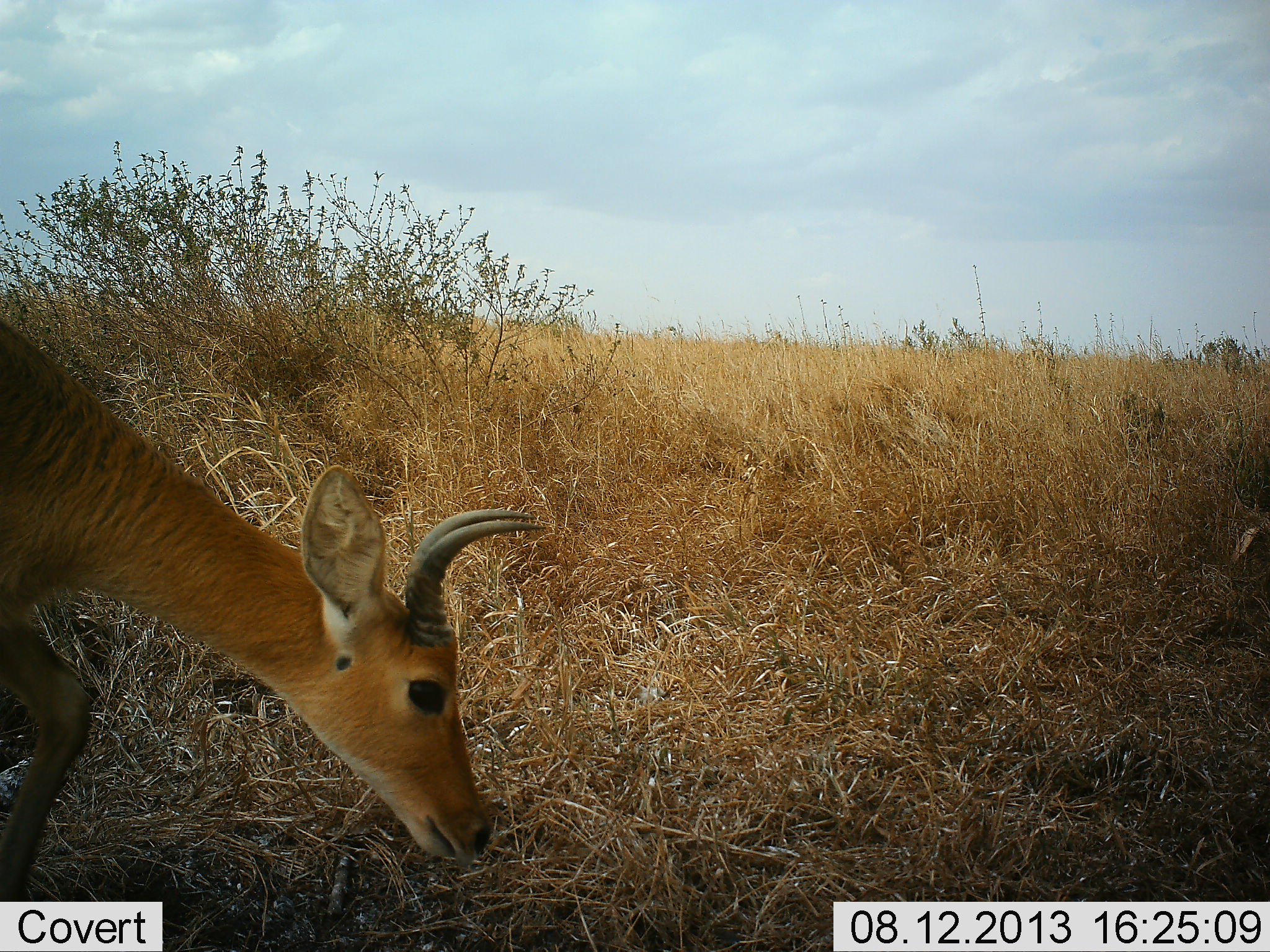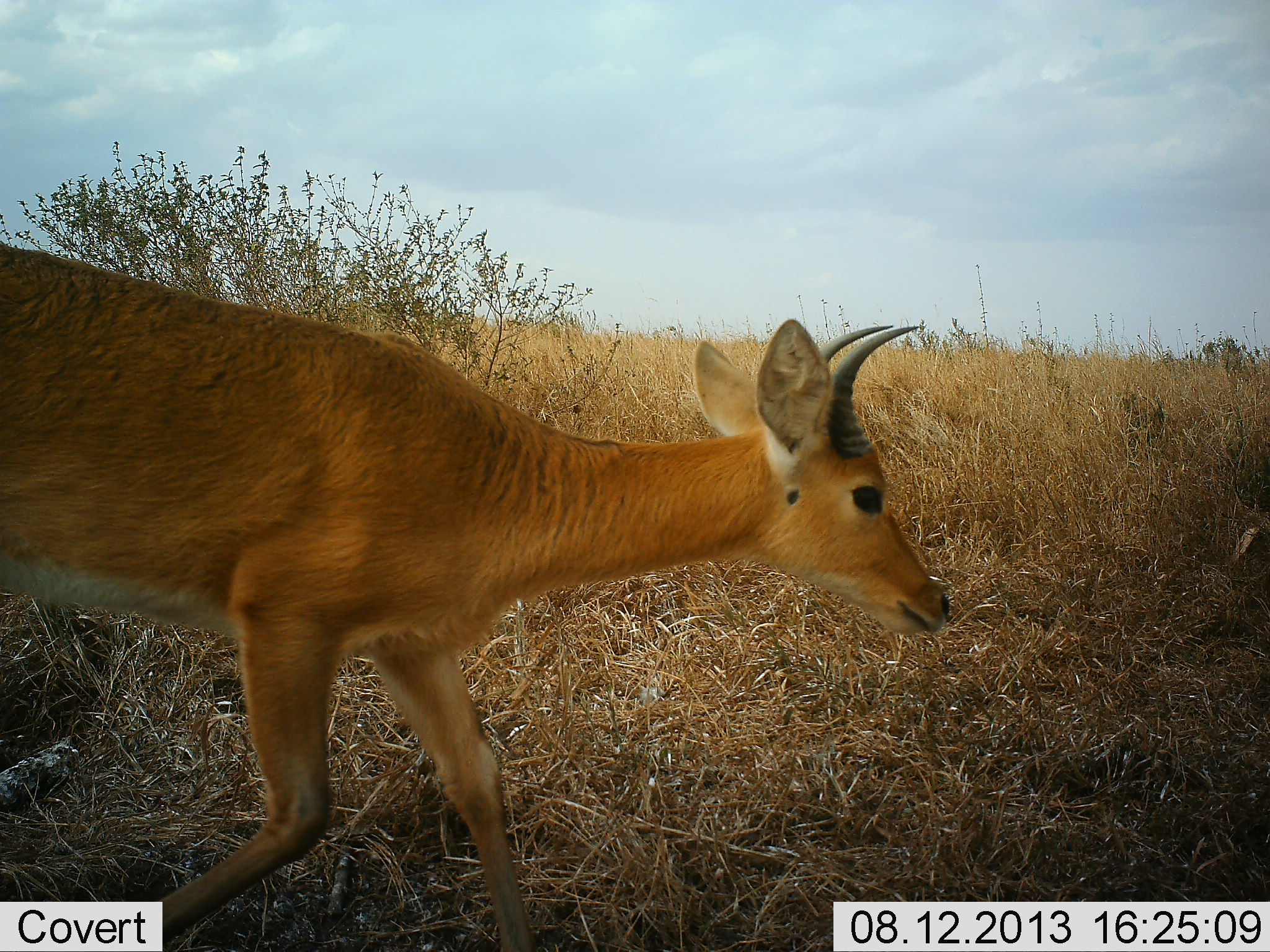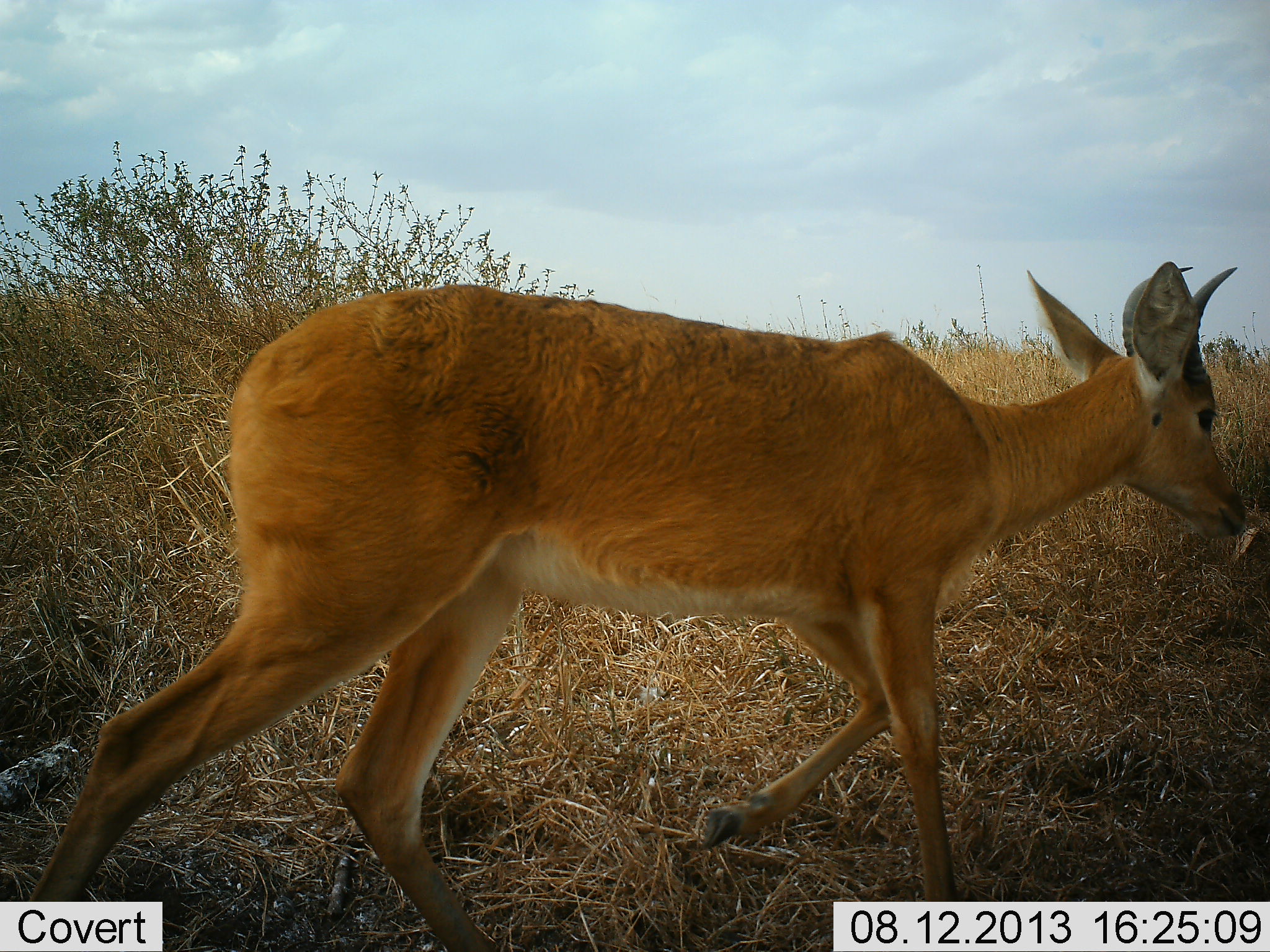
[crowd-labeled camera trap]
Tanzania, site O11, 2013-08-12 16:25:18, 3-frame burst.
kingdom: Animalia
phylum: Chordata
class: Mammalia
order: Artiodactyla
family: Bovidae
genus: Redunca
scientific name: Redunca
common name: reedbuck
Reedbuck (Redunca), count 1. Behavior (volunteer vote fractions): standing 0%, resting 0%, moving 100%, interacting 0%. Young present (vote fraction): 0%. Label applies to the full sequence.